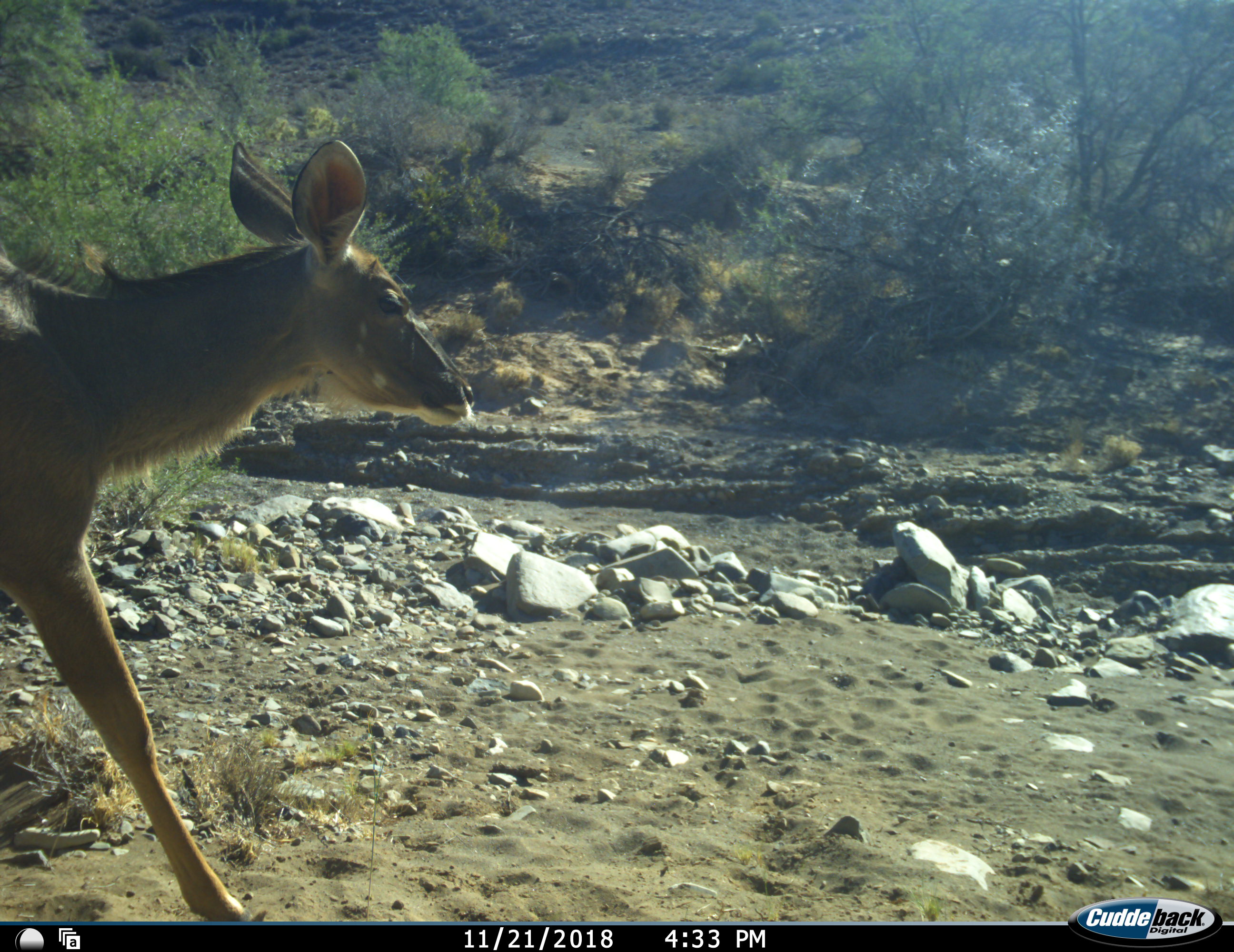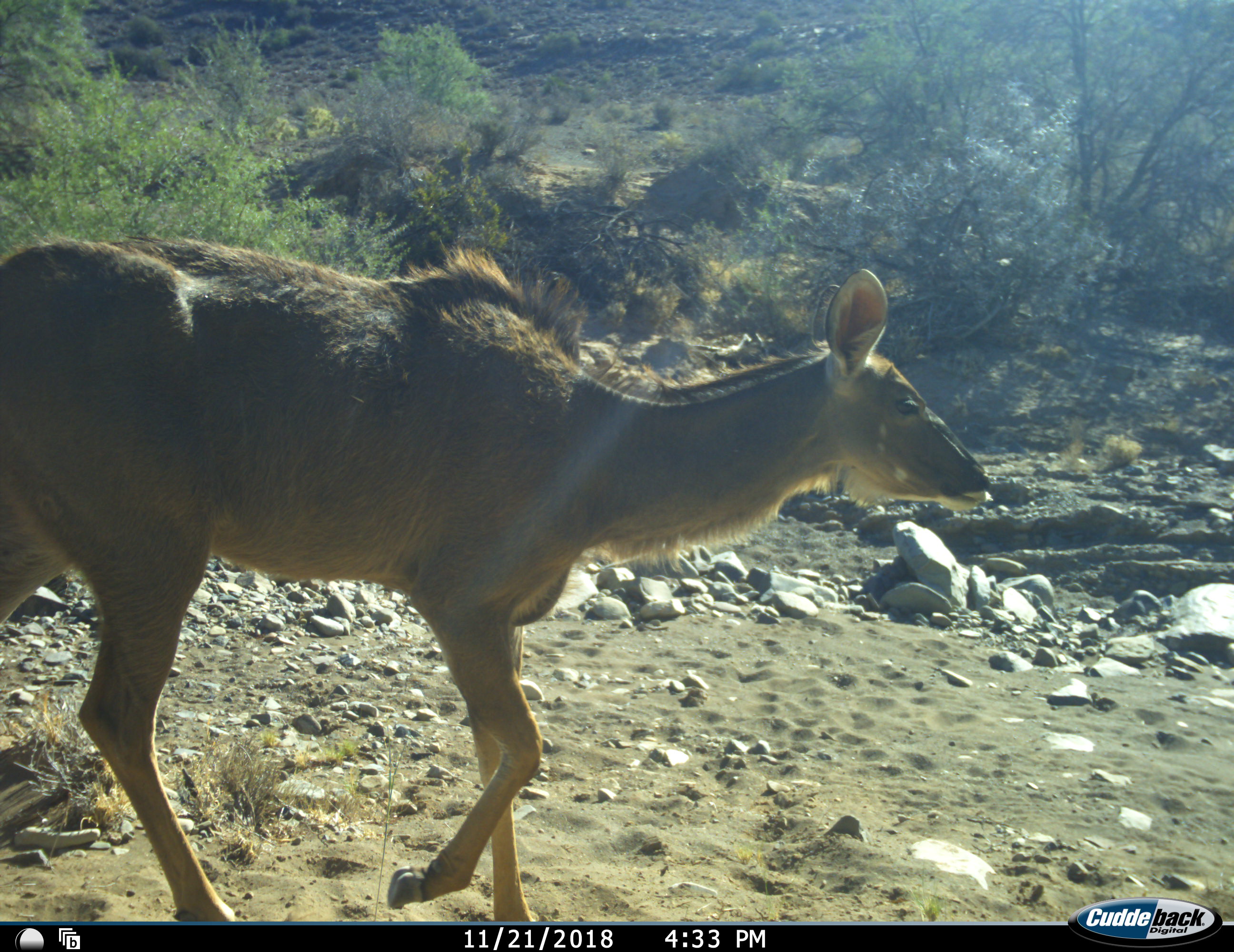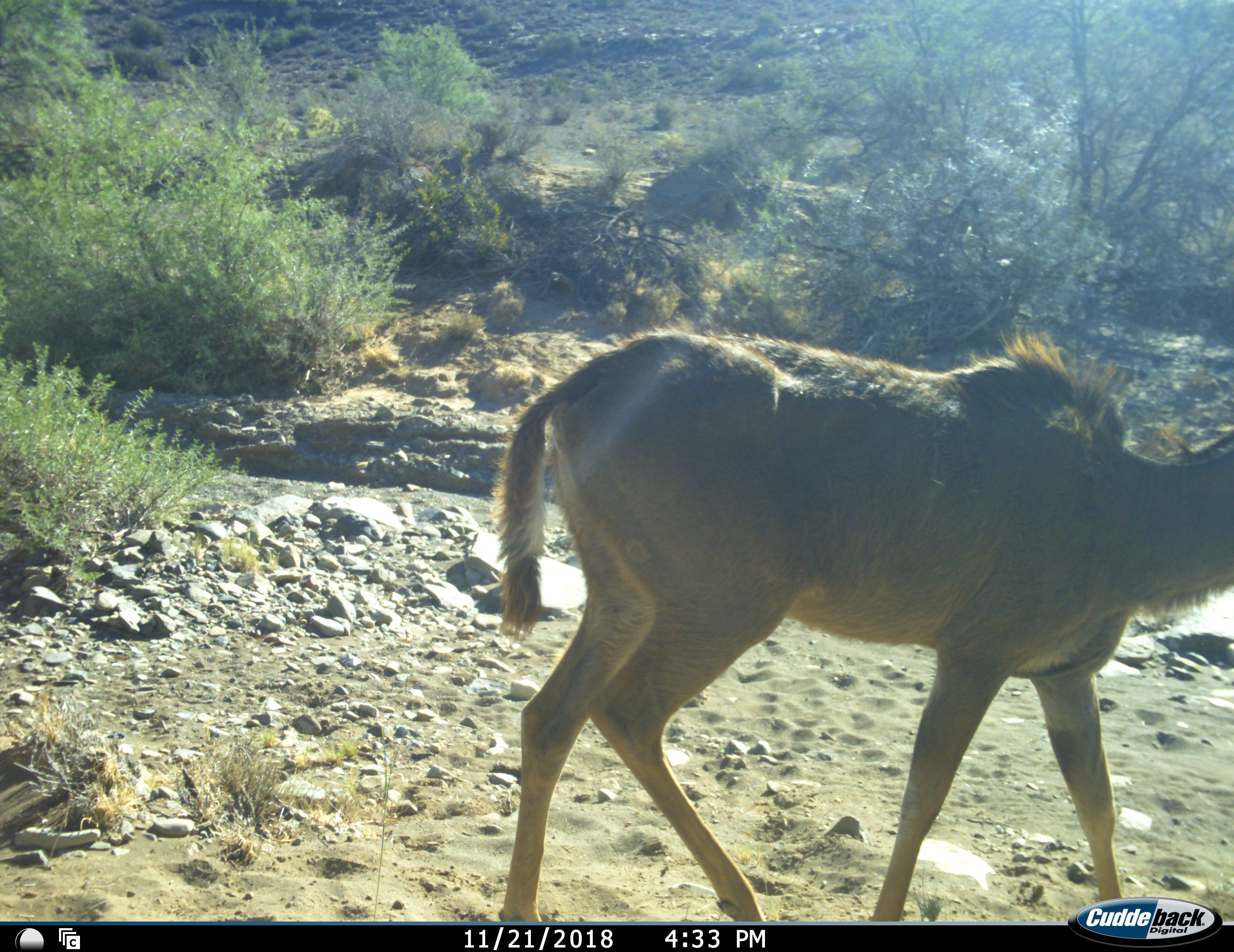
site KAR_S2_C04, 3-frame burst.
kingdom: Animalia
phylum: Chordata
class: Mammalia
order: Artiodactyla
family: Bovidae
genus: Tragelaphus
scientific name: Tragelaphus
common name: kudu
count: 1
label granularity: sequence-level